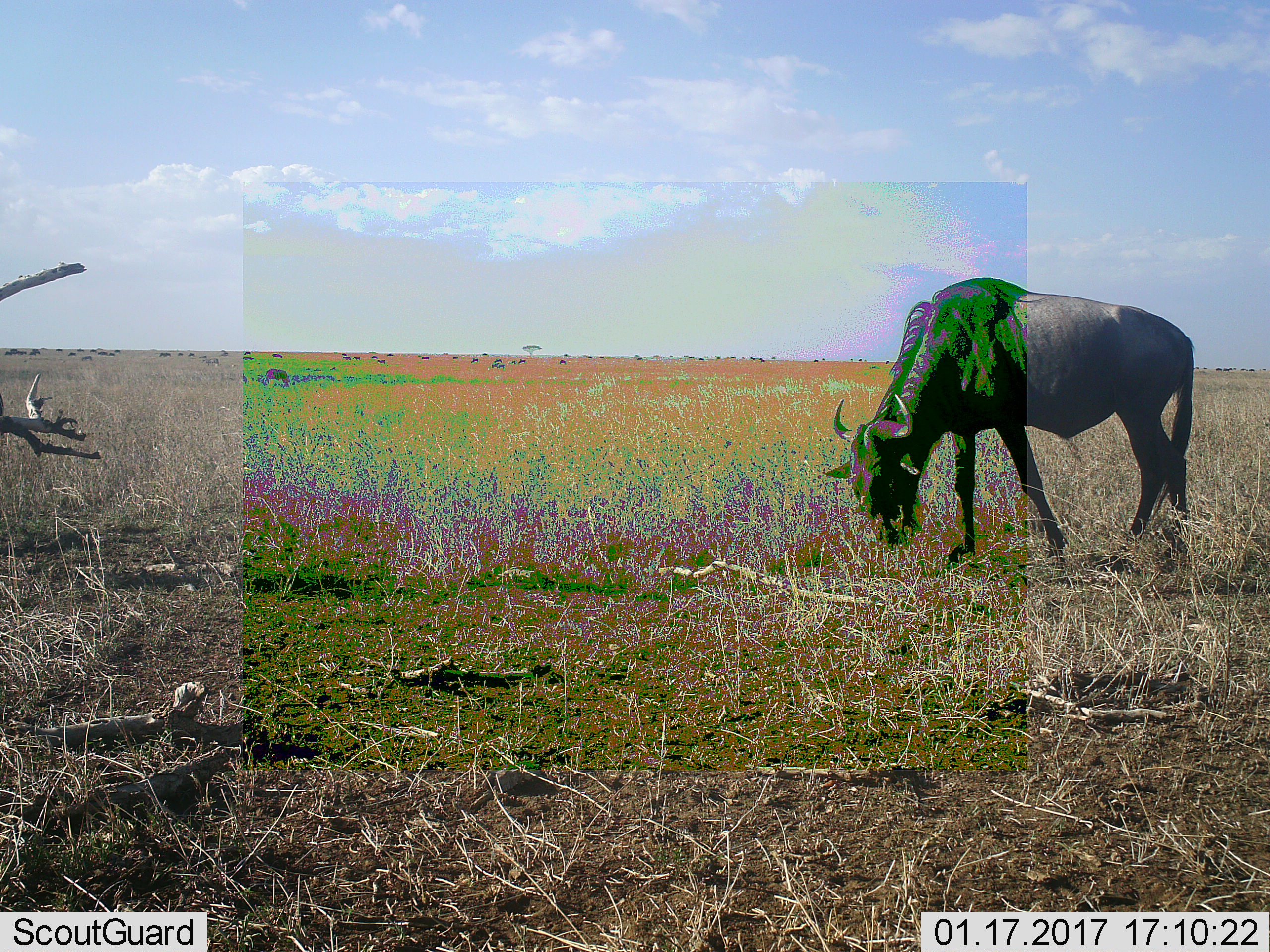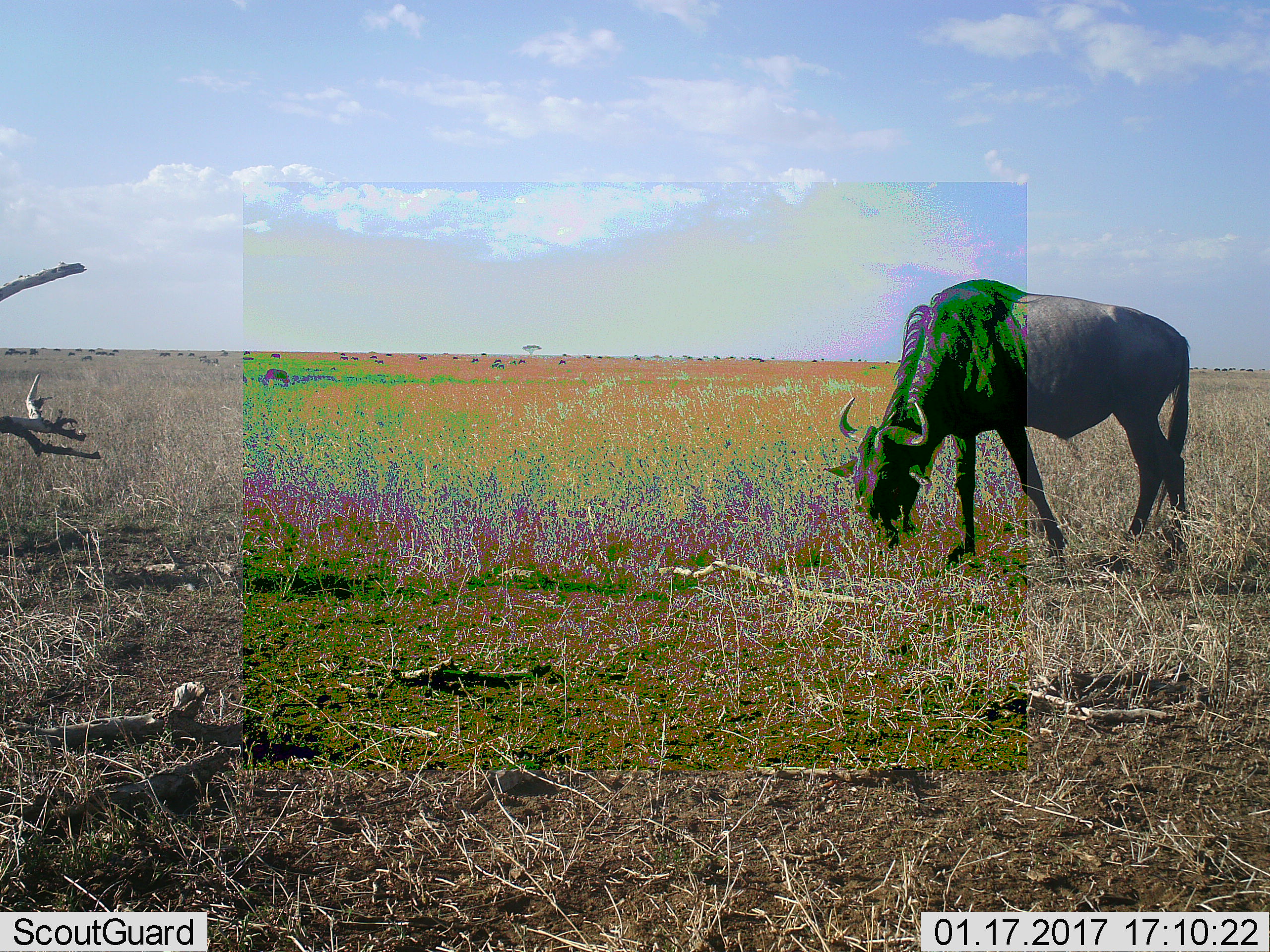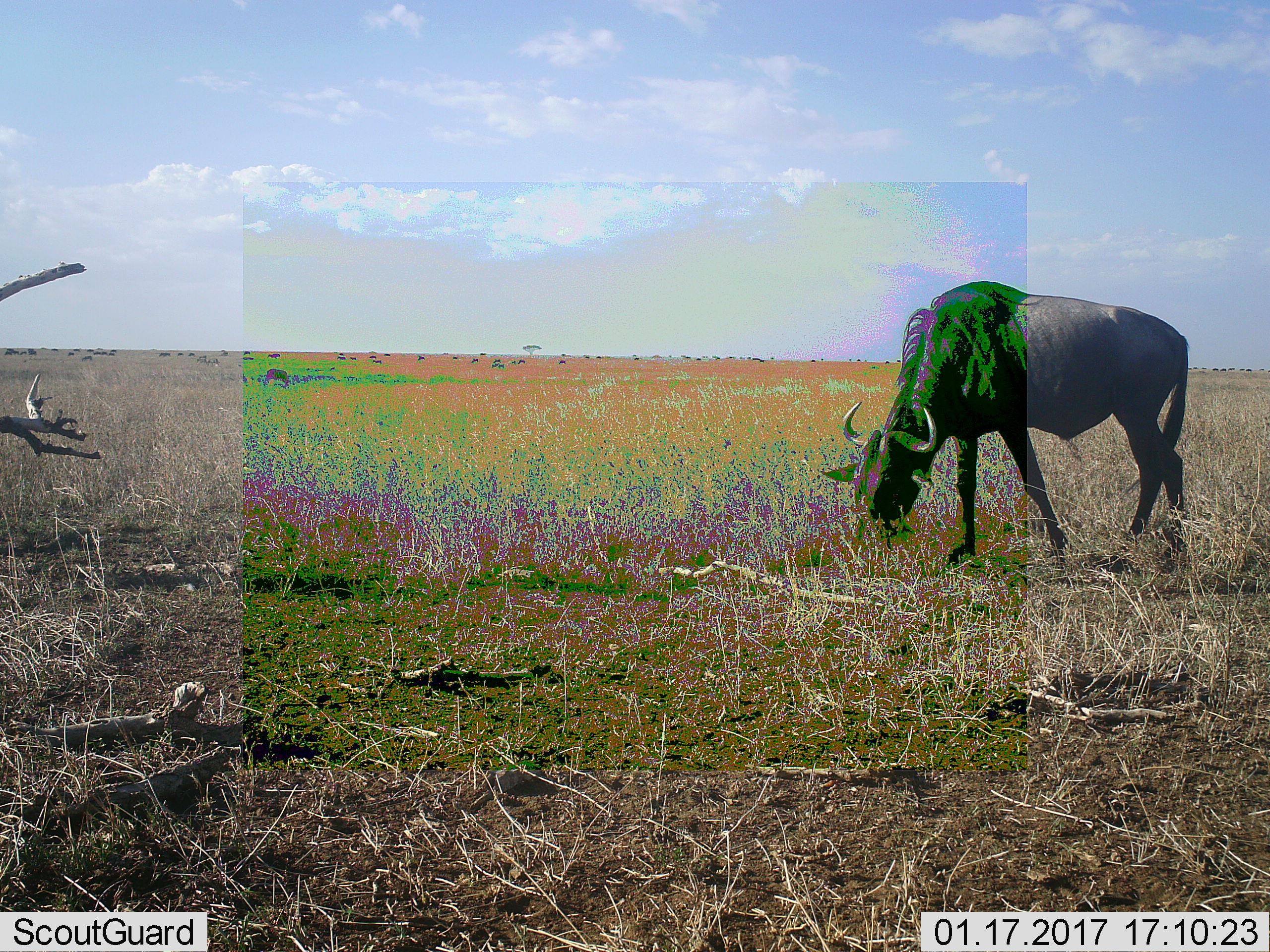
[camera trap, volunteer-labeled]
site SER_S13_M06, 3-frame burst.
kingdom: Animalia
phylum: Chordata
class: Mammalia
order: Artiodactyla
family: Bovidae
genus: Connochaetes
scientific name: Connochaetes taurinus taurinus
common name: blue wildebeest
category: wildebeestblue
Wildebeestblue (blue wildebeest) (Connochaetes taurinus taurinus), count 1. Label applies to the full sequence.